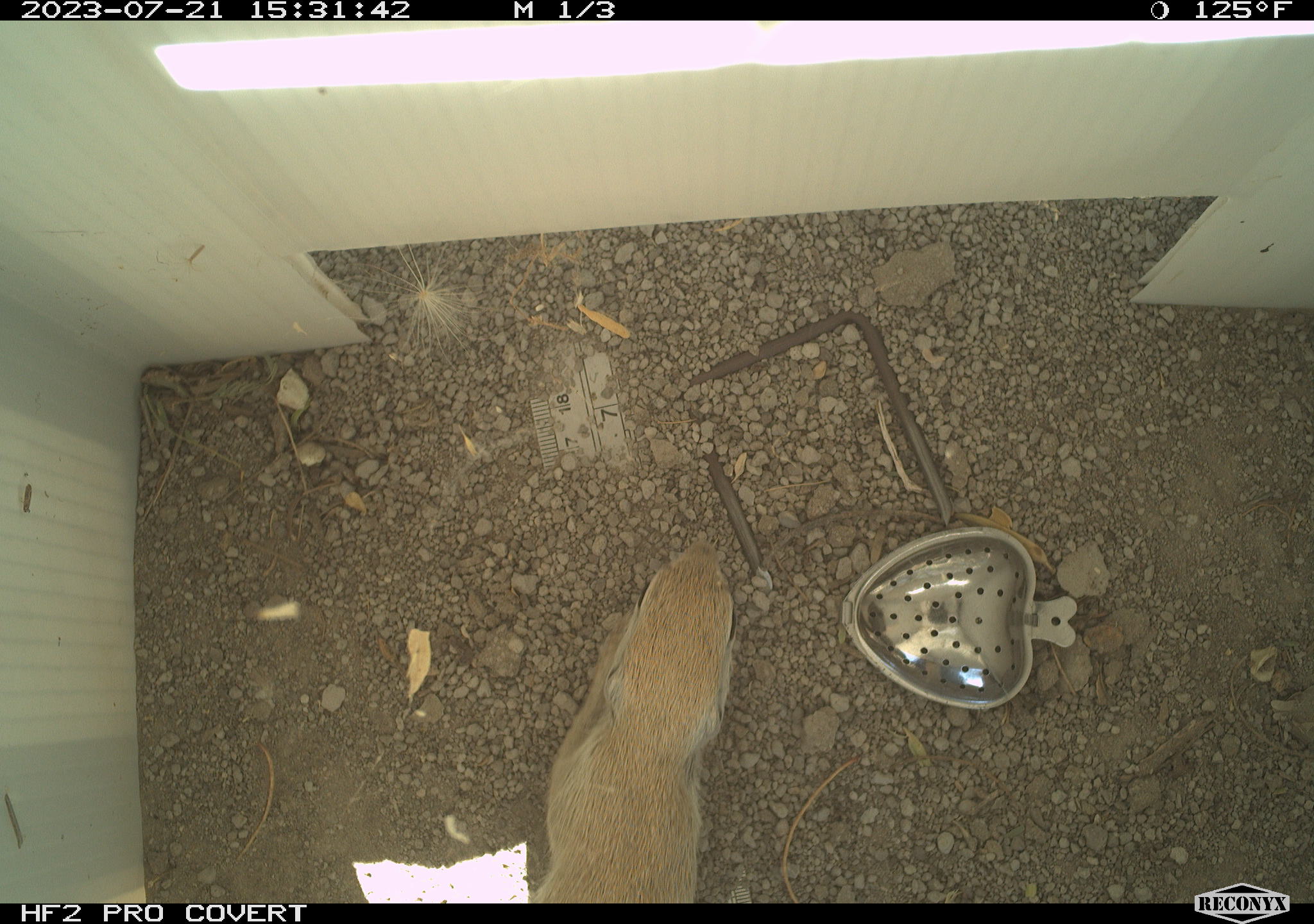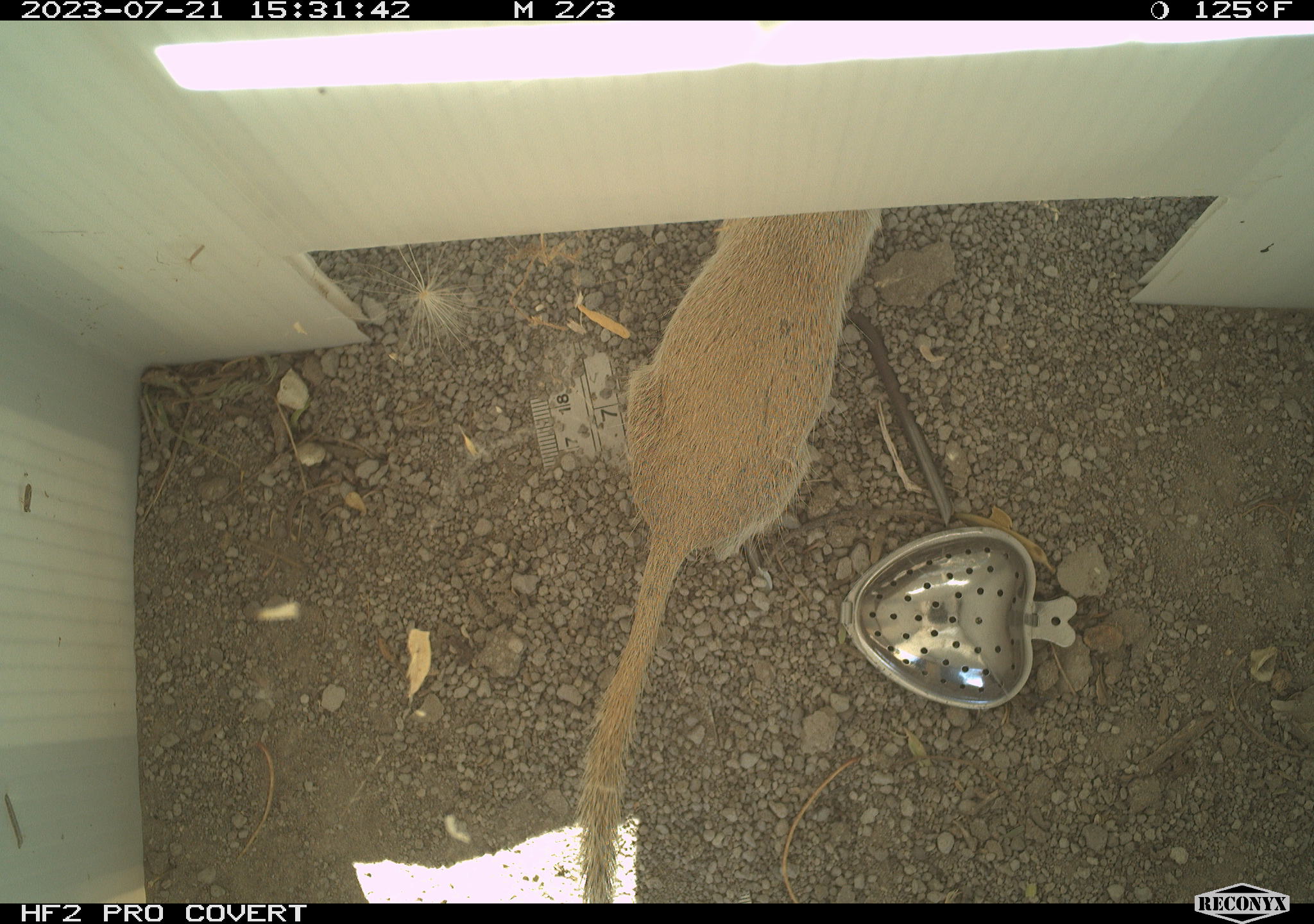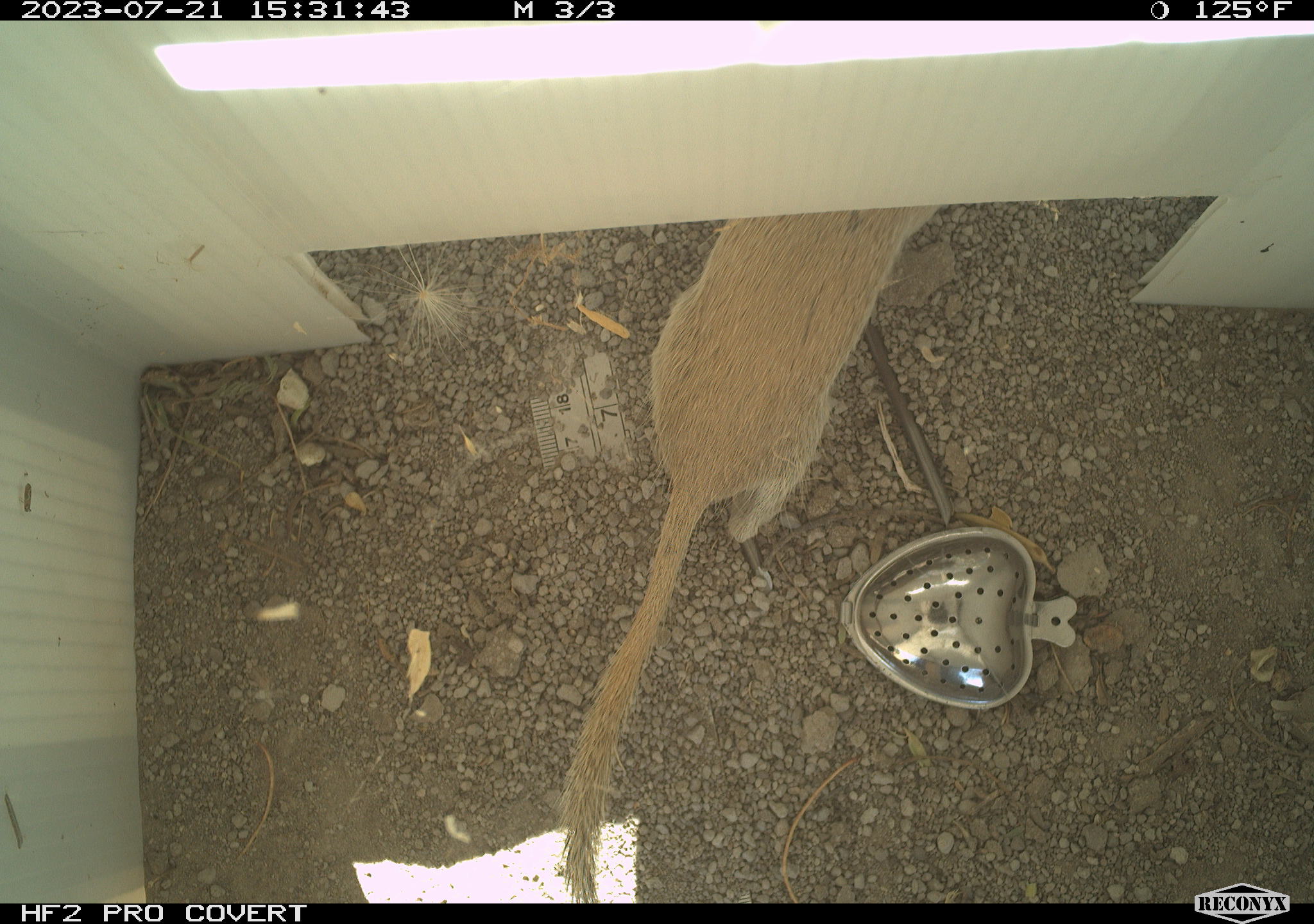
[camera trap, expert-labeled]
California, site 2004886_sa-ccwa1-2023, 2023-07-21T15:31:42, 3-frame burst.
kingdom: Animalia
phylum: Chordata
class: Mammalia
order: Rodentia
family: Sciuridae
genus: Xerospermophilus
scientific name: Xerospermophilus tereticaudus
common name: round-tailed ground squirrel